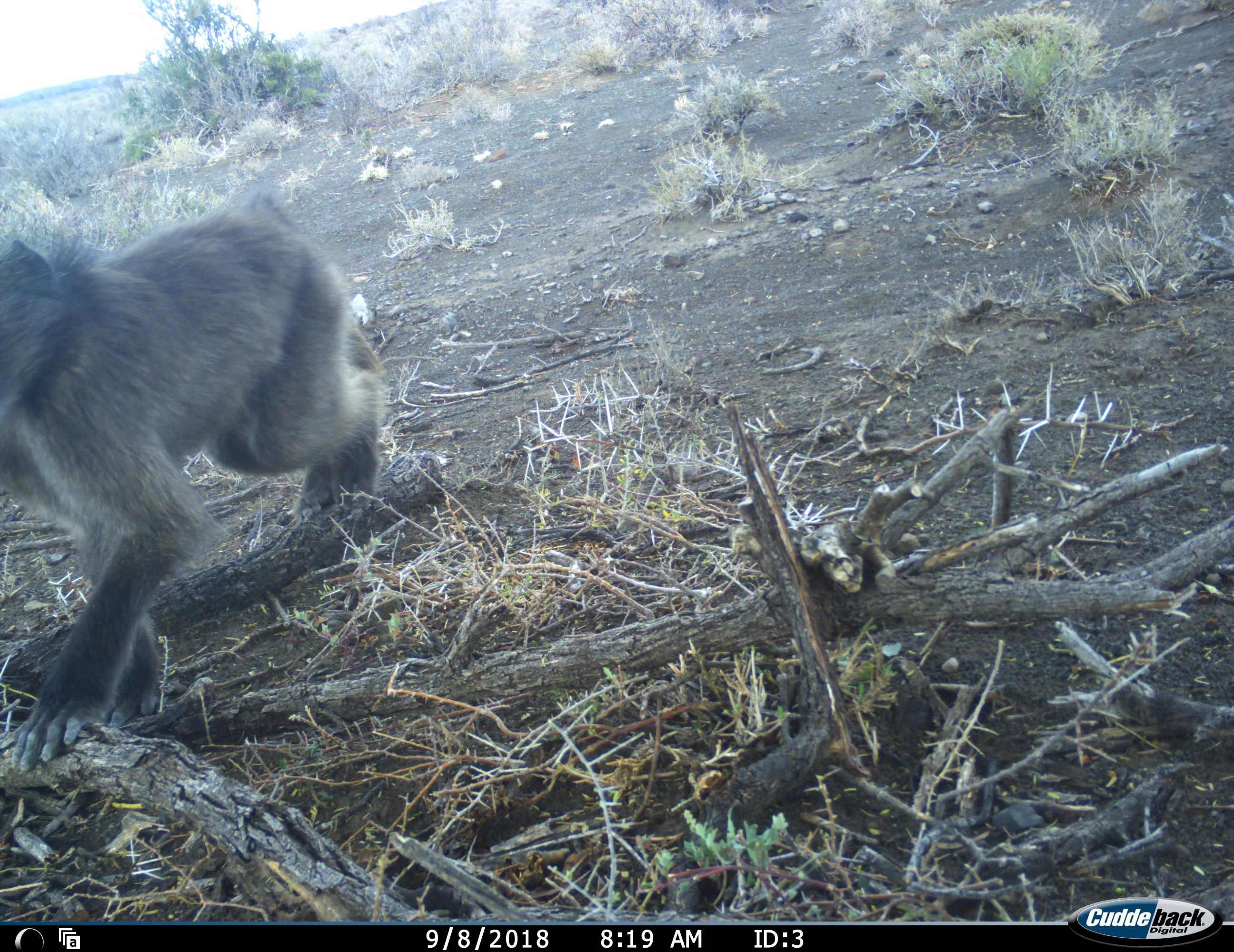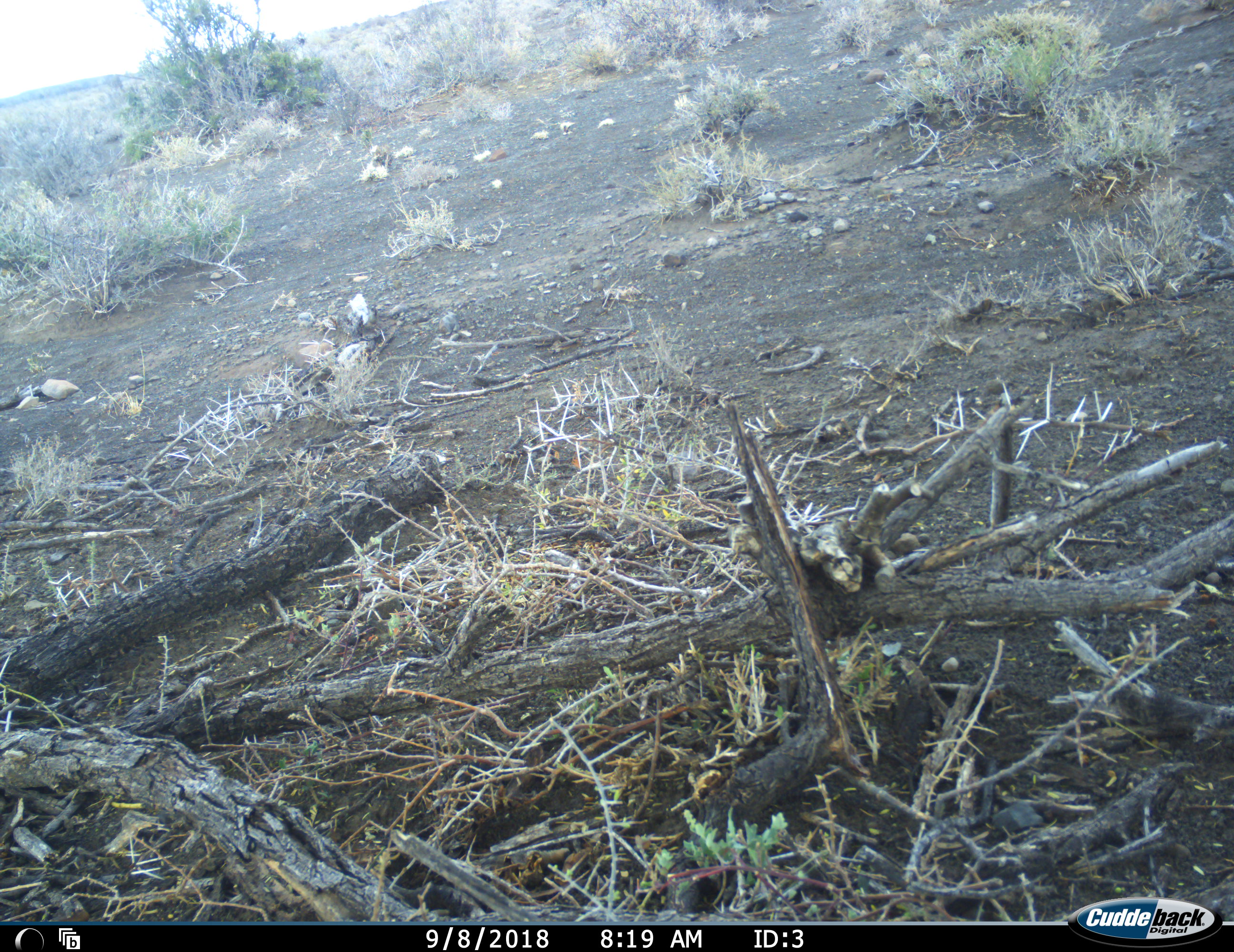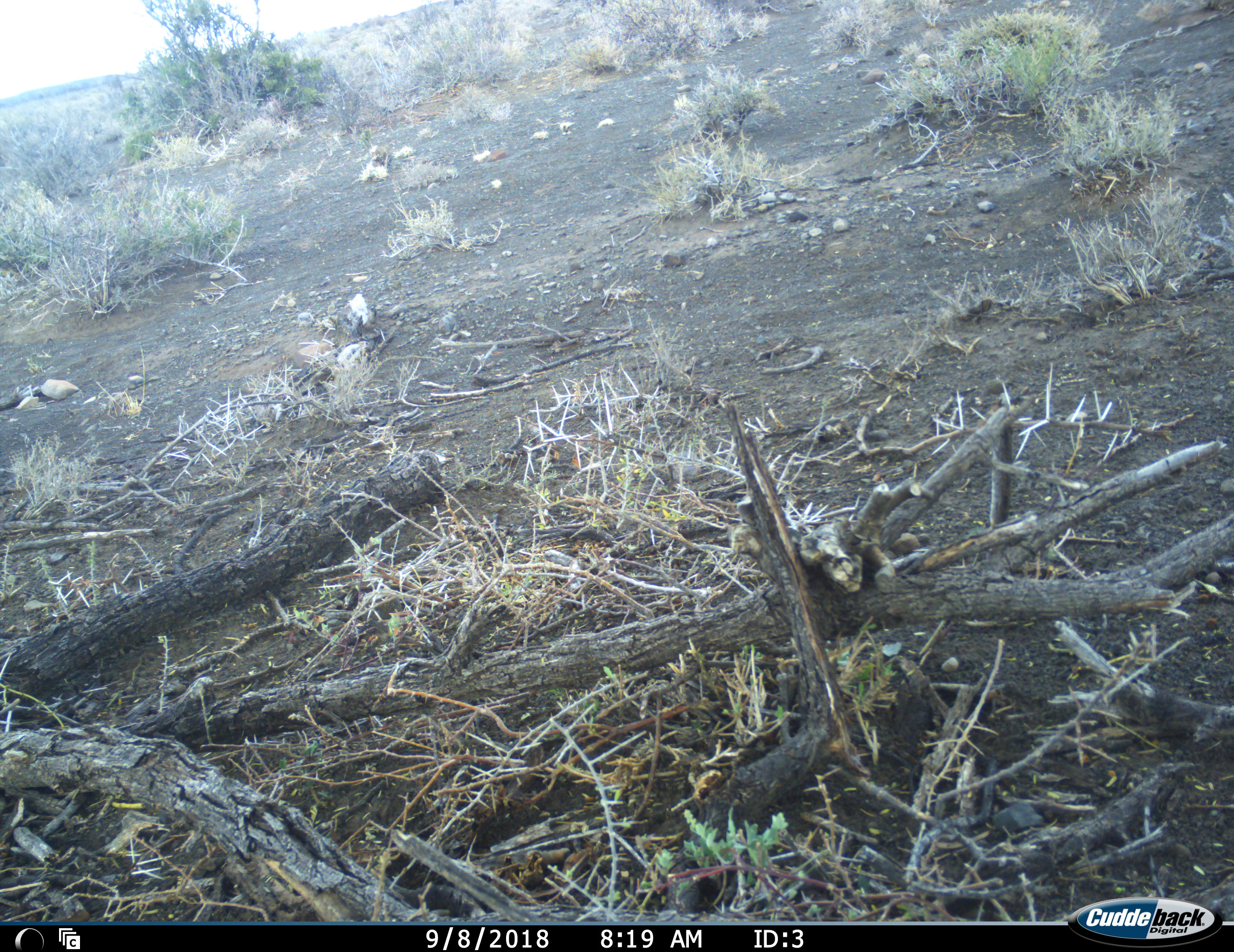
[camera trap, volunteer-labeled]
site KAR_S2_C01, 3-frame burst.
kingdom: Animalia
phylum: Chordata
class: Mammalia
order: Primates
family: Cercopithecidae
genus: Papio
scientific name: Papio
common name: baboon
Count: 1.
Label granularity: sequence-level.